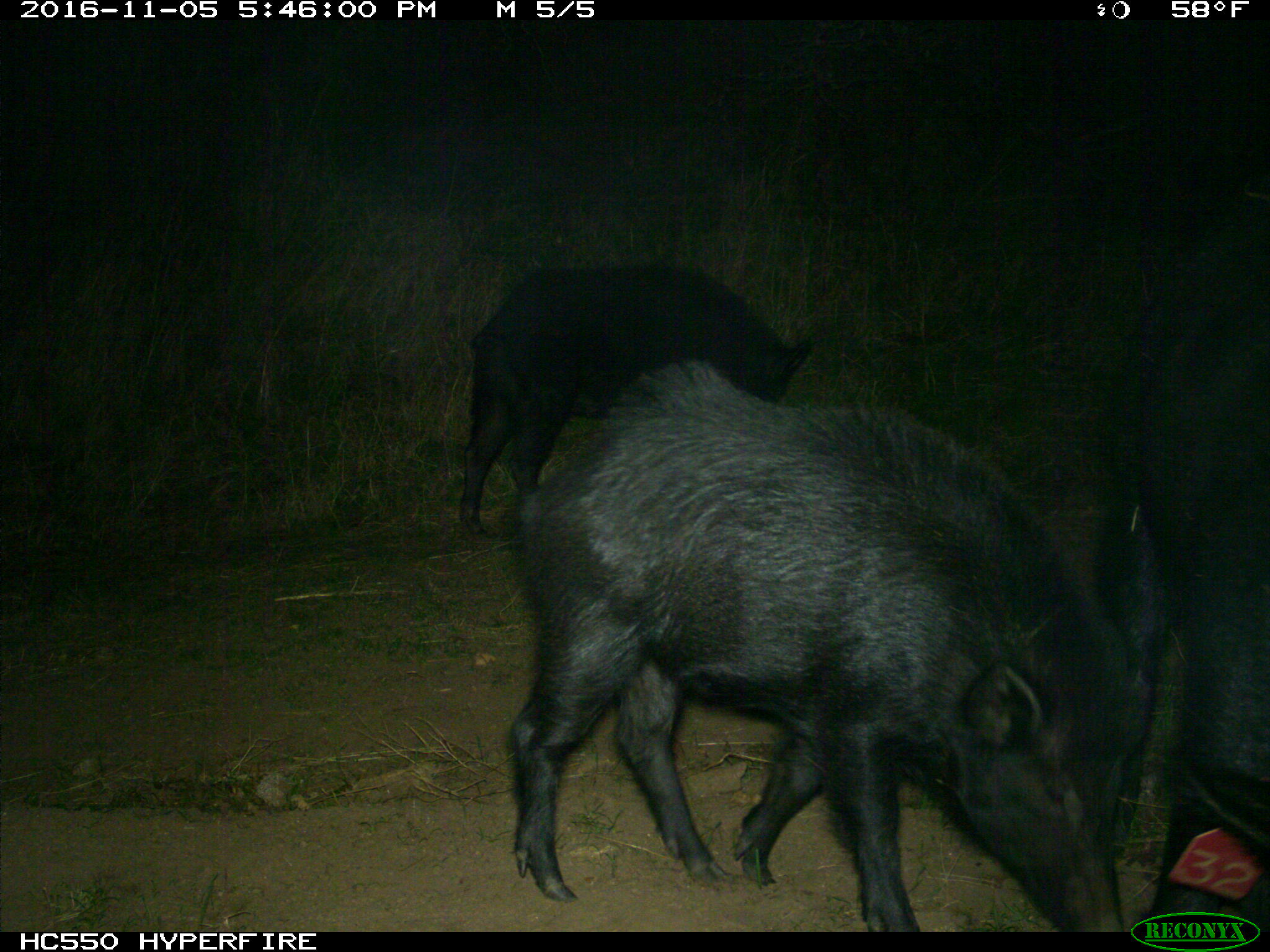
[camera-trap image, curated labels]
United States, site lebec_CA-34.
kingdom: Animalia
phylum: Chordata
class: Mammalia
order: Artiodactyla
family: Suidae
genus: Sus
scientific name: Sus scrofa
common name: wild boar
Sus scrofa (wild boar).